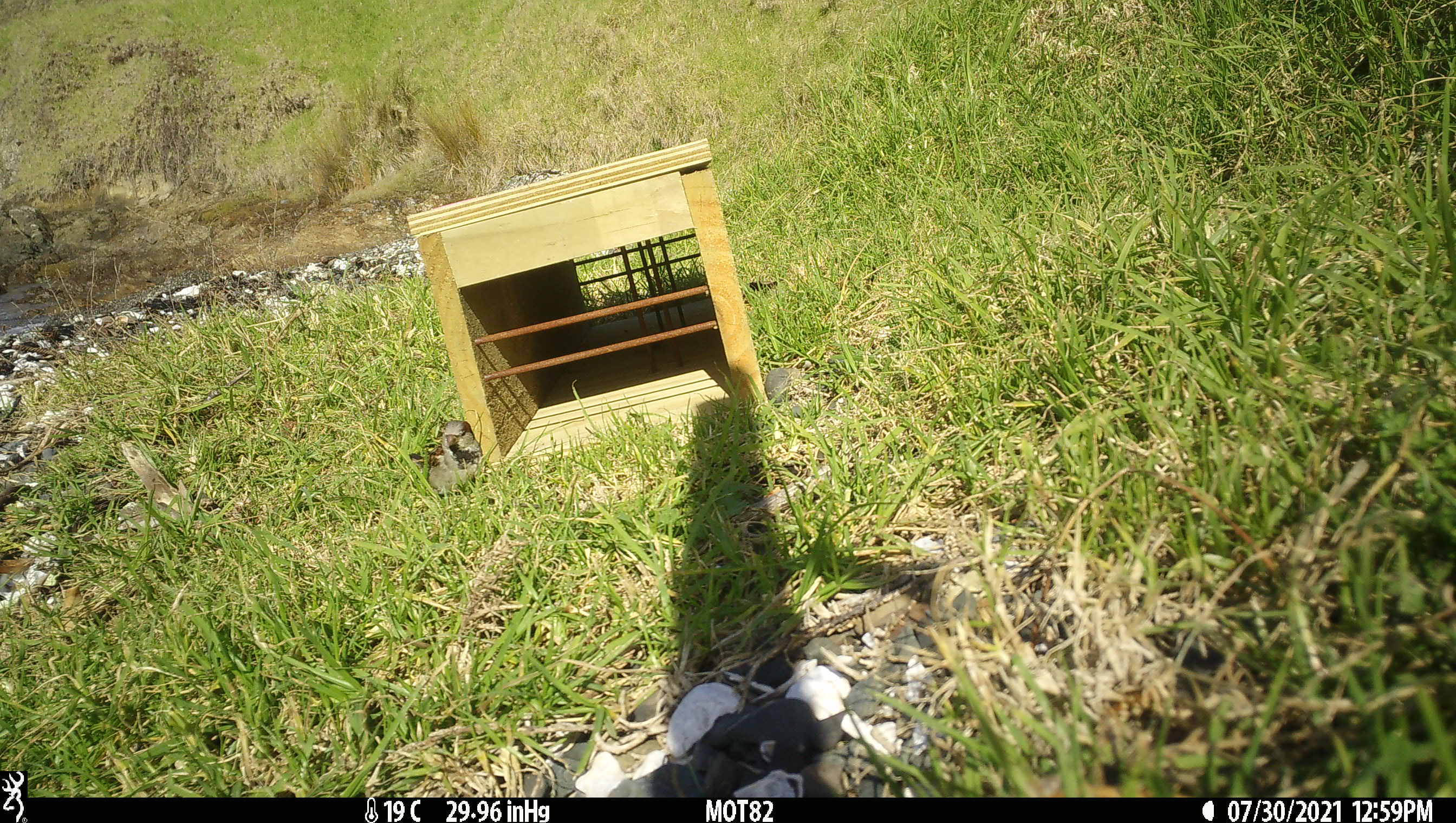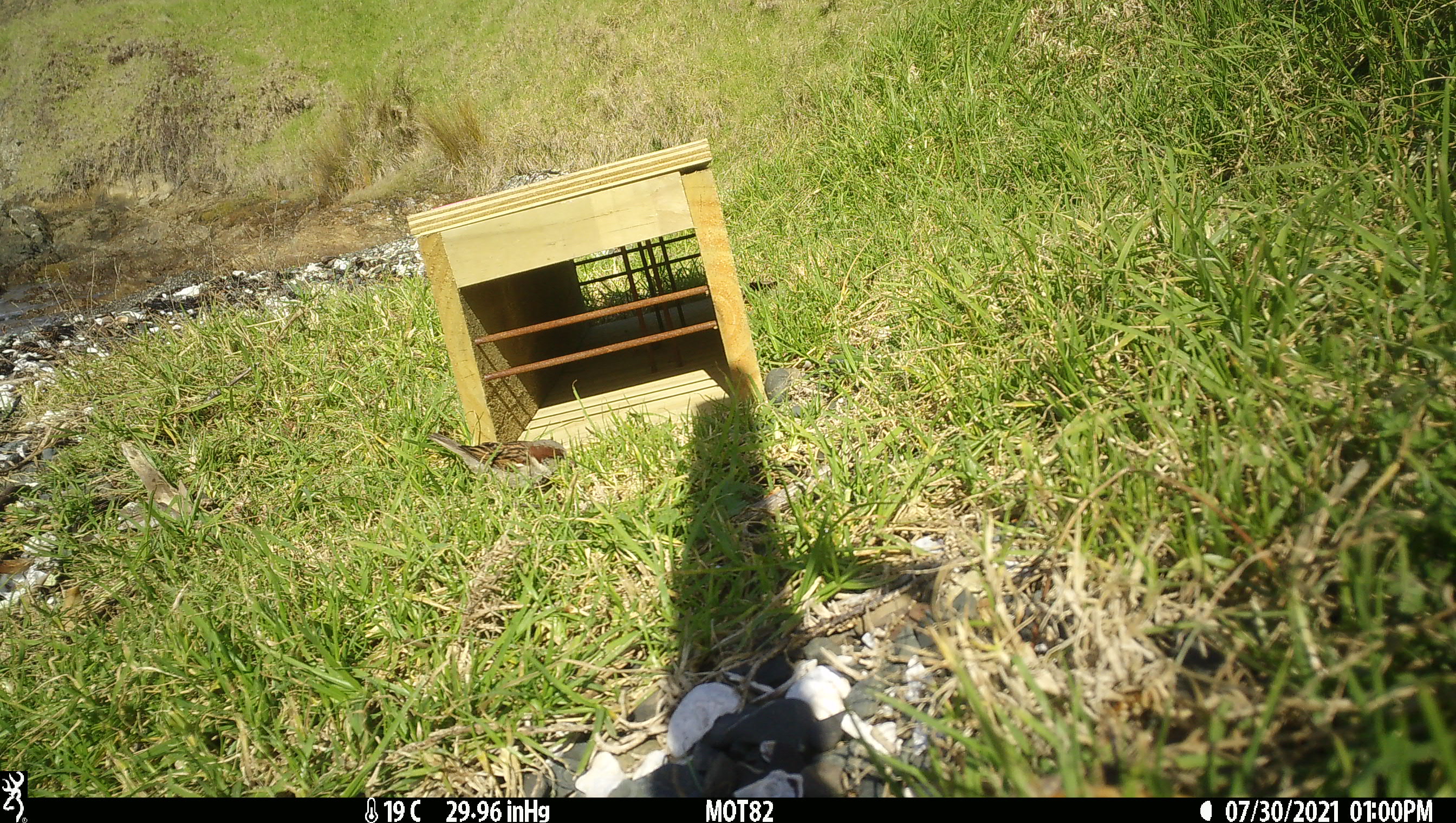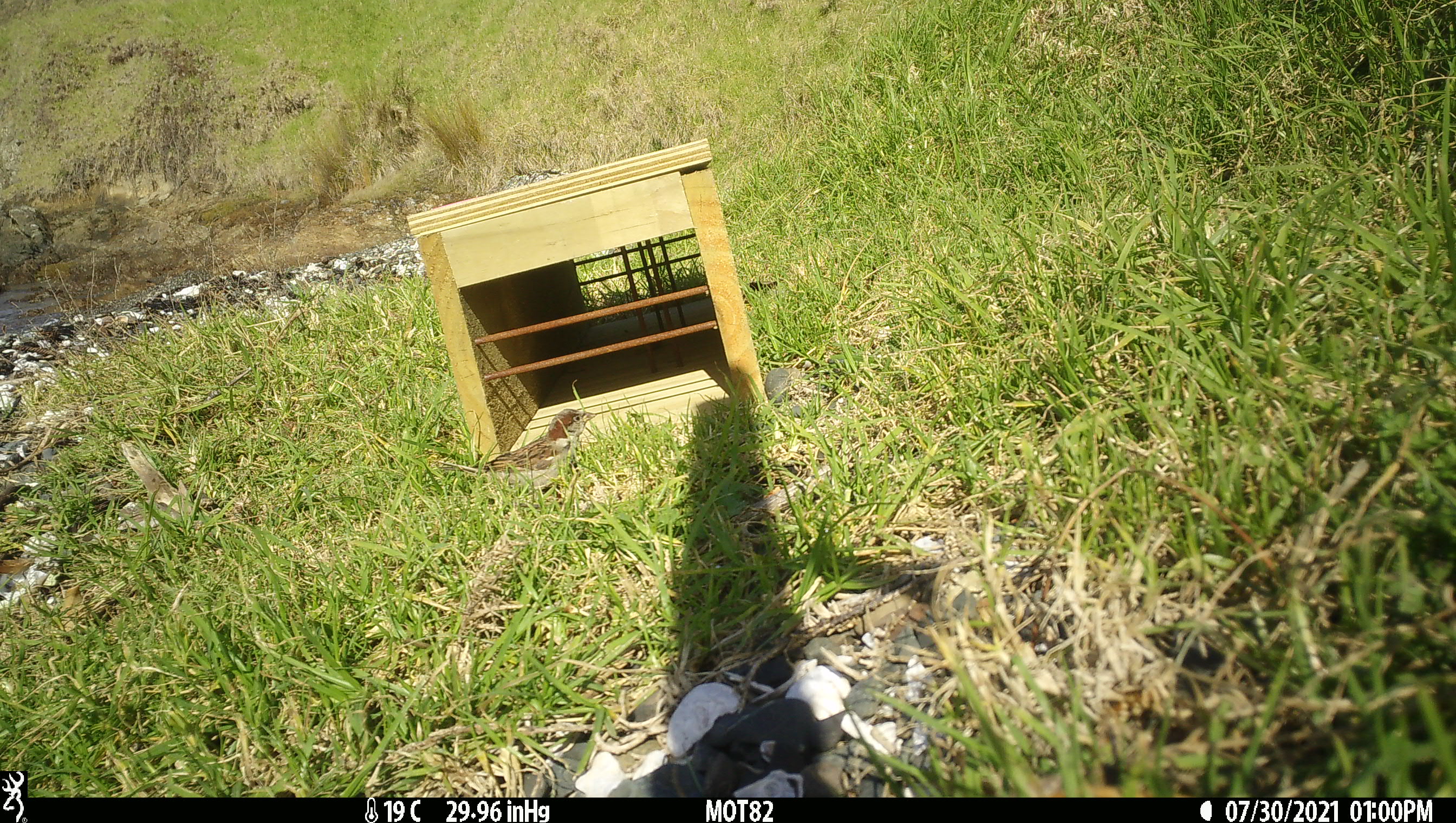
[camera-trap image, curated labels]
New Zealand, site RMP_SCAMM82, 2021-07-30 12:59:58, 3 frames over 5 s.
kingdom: Animalia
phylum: Chordata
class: Aves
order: Passeriformes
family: Passeridae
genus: Passer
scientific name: Passer domesticus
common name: house sparrow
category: sparrow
Sparrow (house sparrow) (Passer domesticus).